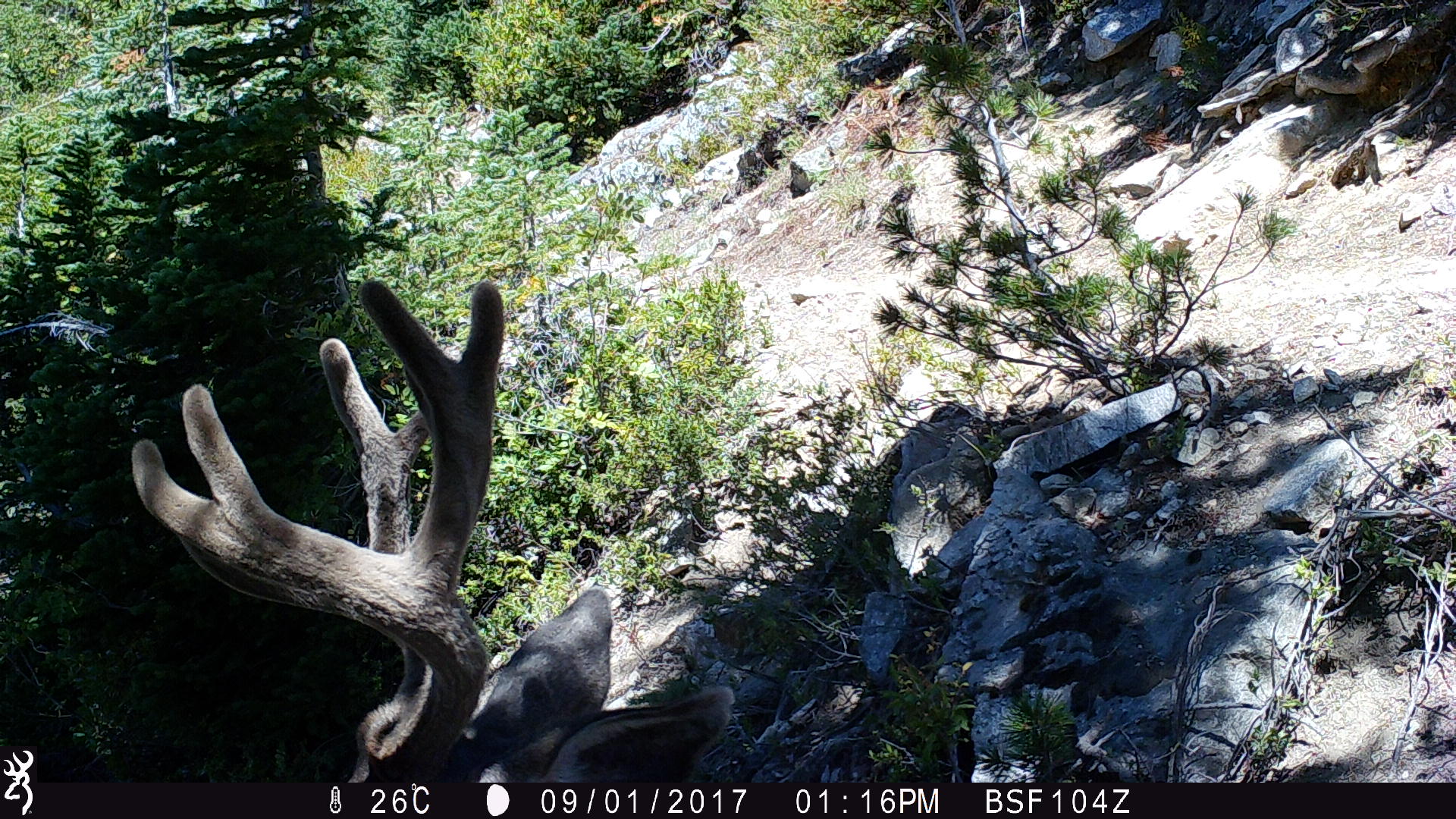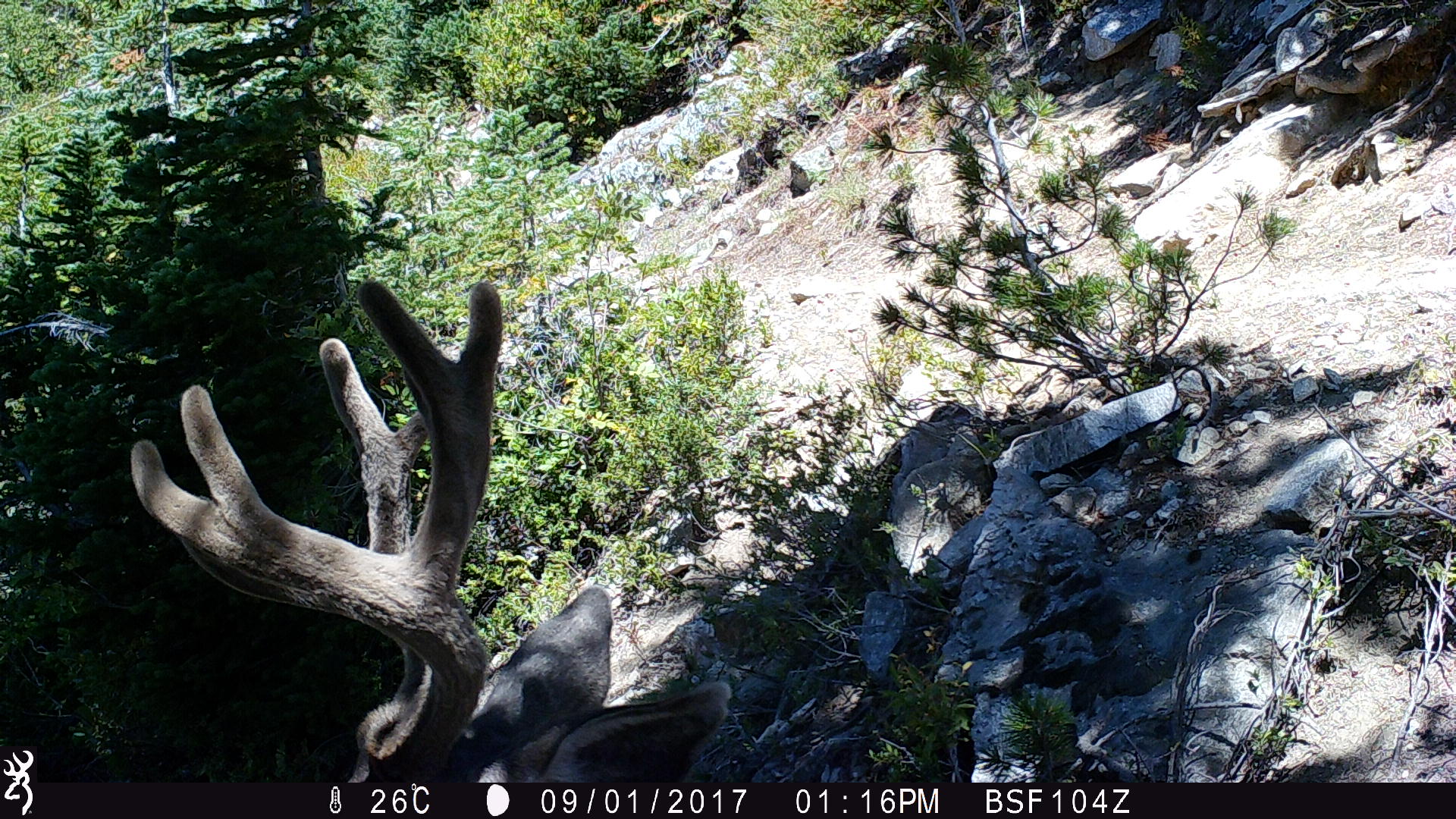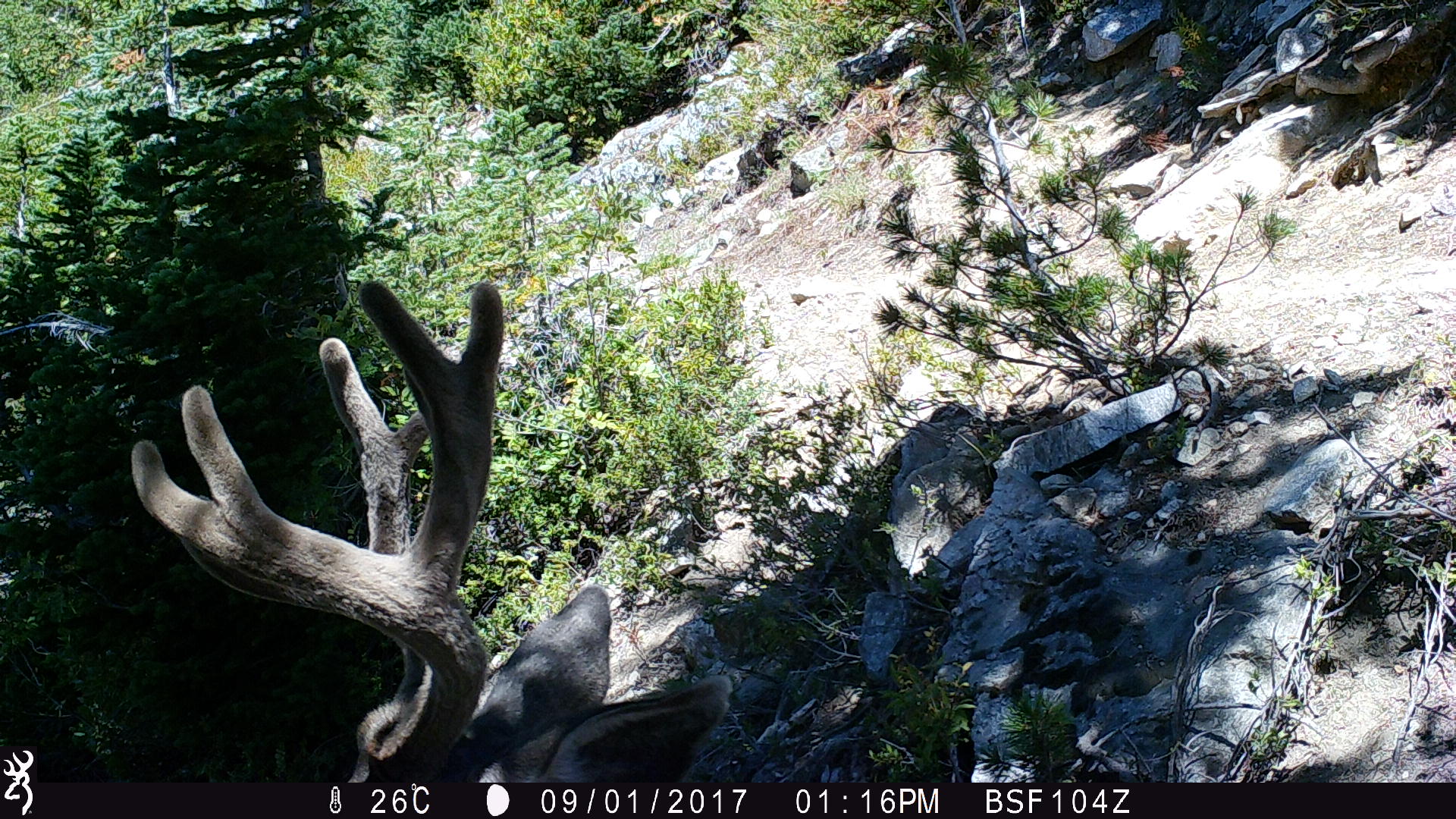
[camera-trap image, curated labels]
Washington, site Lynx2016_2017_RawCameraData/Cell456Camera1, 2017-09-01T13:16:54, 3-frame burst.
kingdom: Animalia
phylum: Chordata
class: Mammalia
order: Artiodactyla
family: Cervidae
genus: Odocoileus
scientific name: Odocoileus hemionus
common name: mule deer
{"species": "Odocoileus hemionus (mule deer)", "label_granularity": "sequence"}